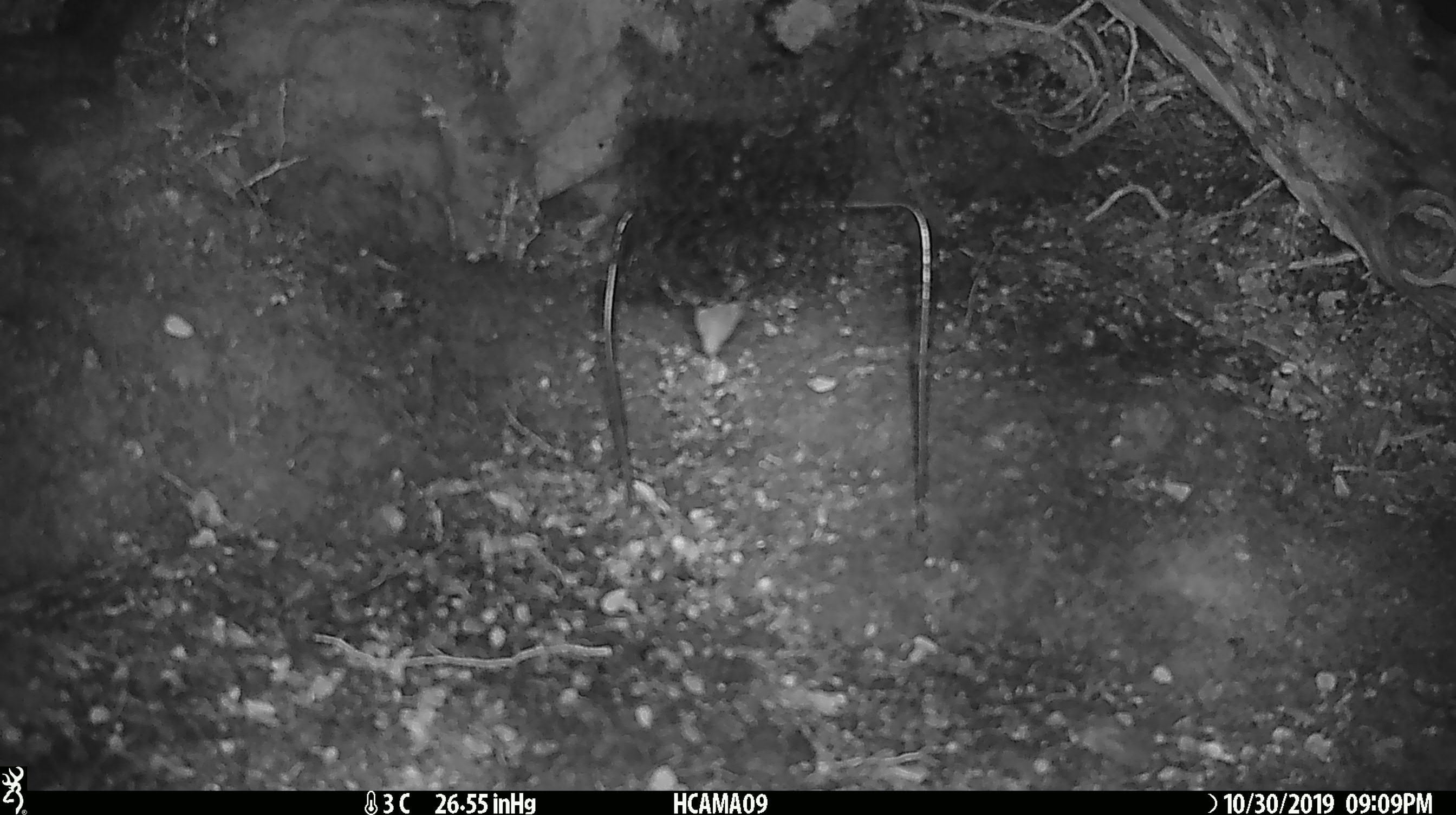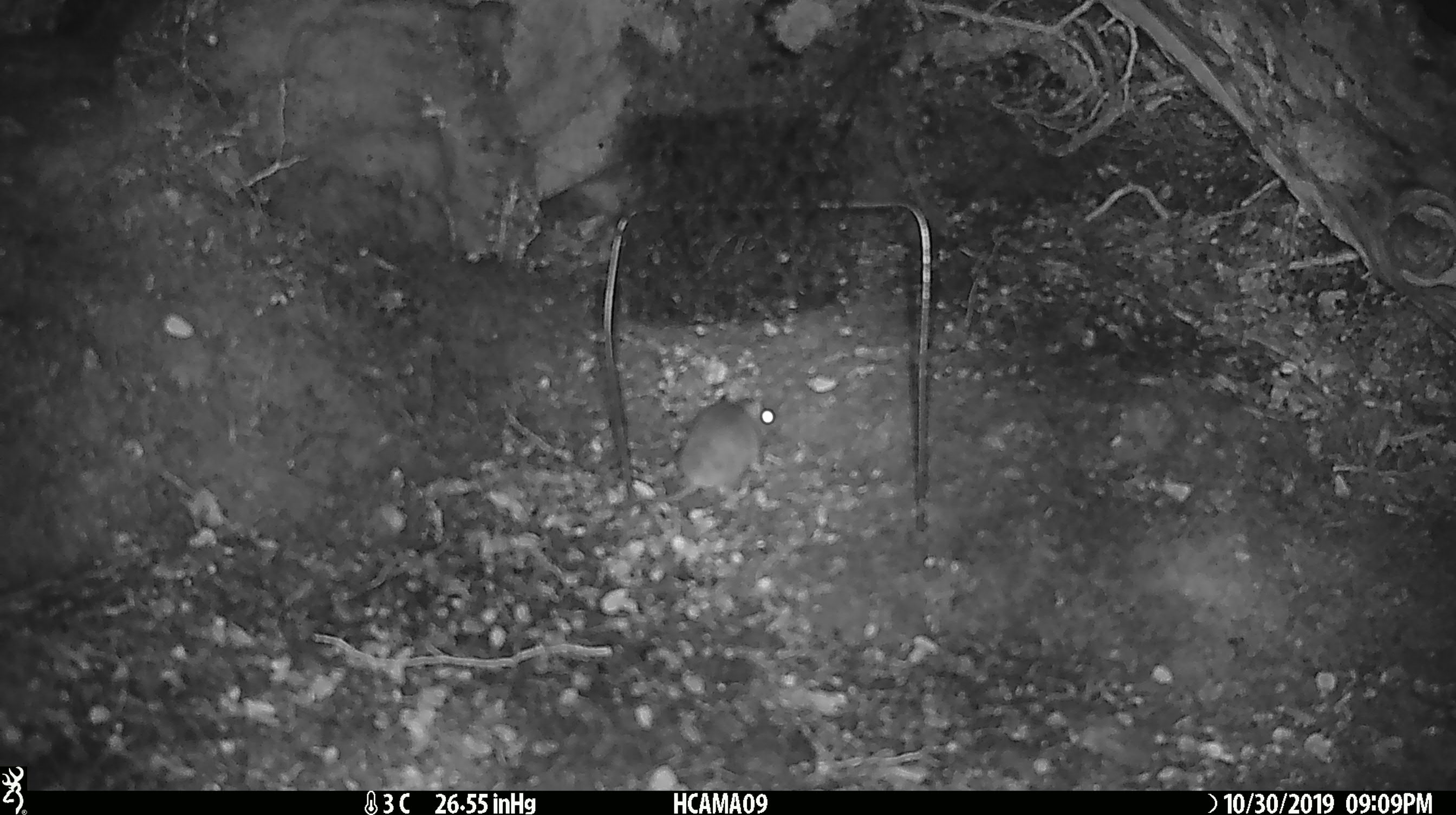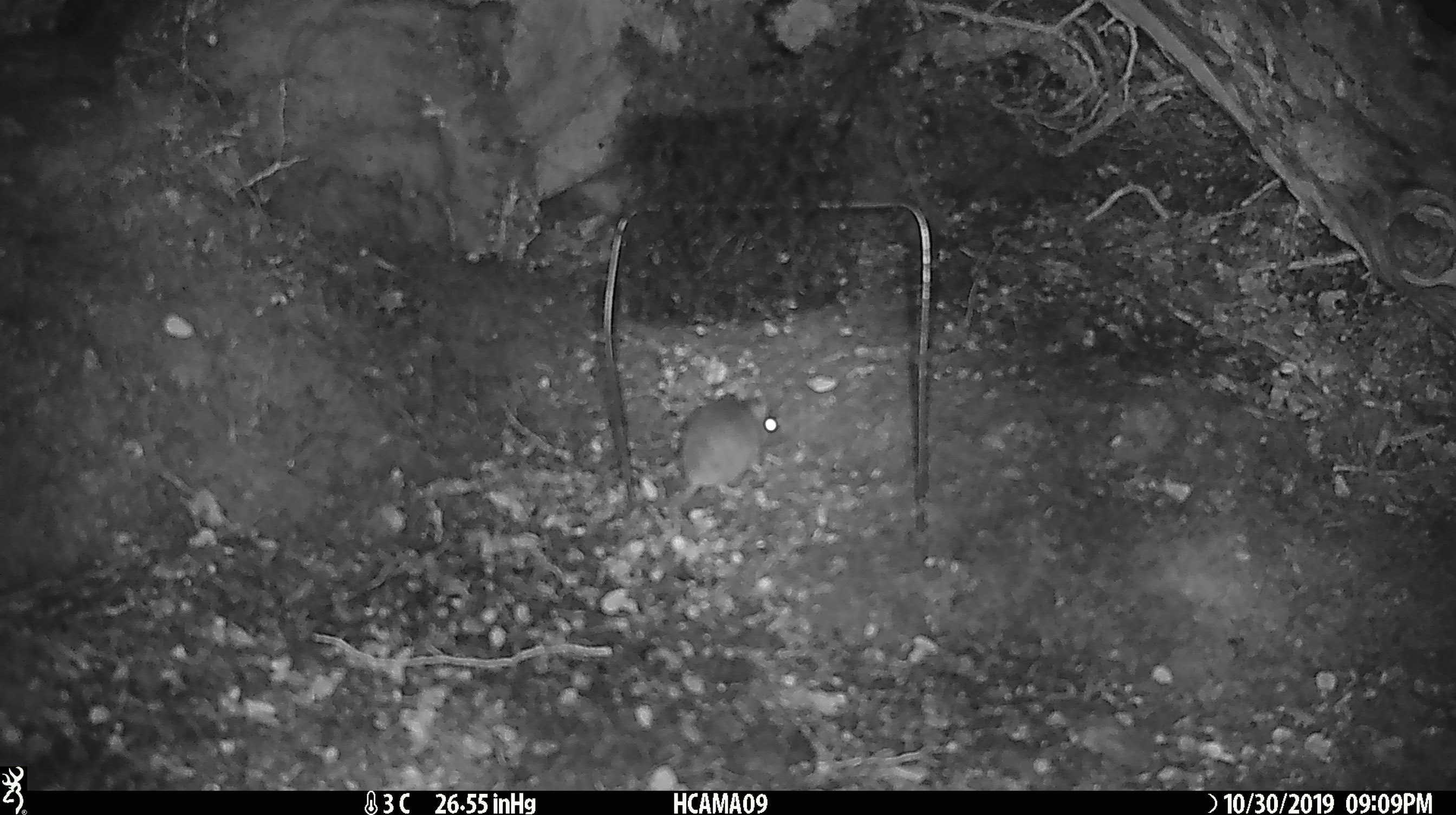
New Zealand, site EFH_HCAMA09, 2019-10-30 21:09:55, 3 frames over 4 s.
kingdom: Animalia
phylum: Chordata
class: Mammalia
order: Rodentia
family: Muridae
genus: Mus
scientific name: Mus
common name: mouse